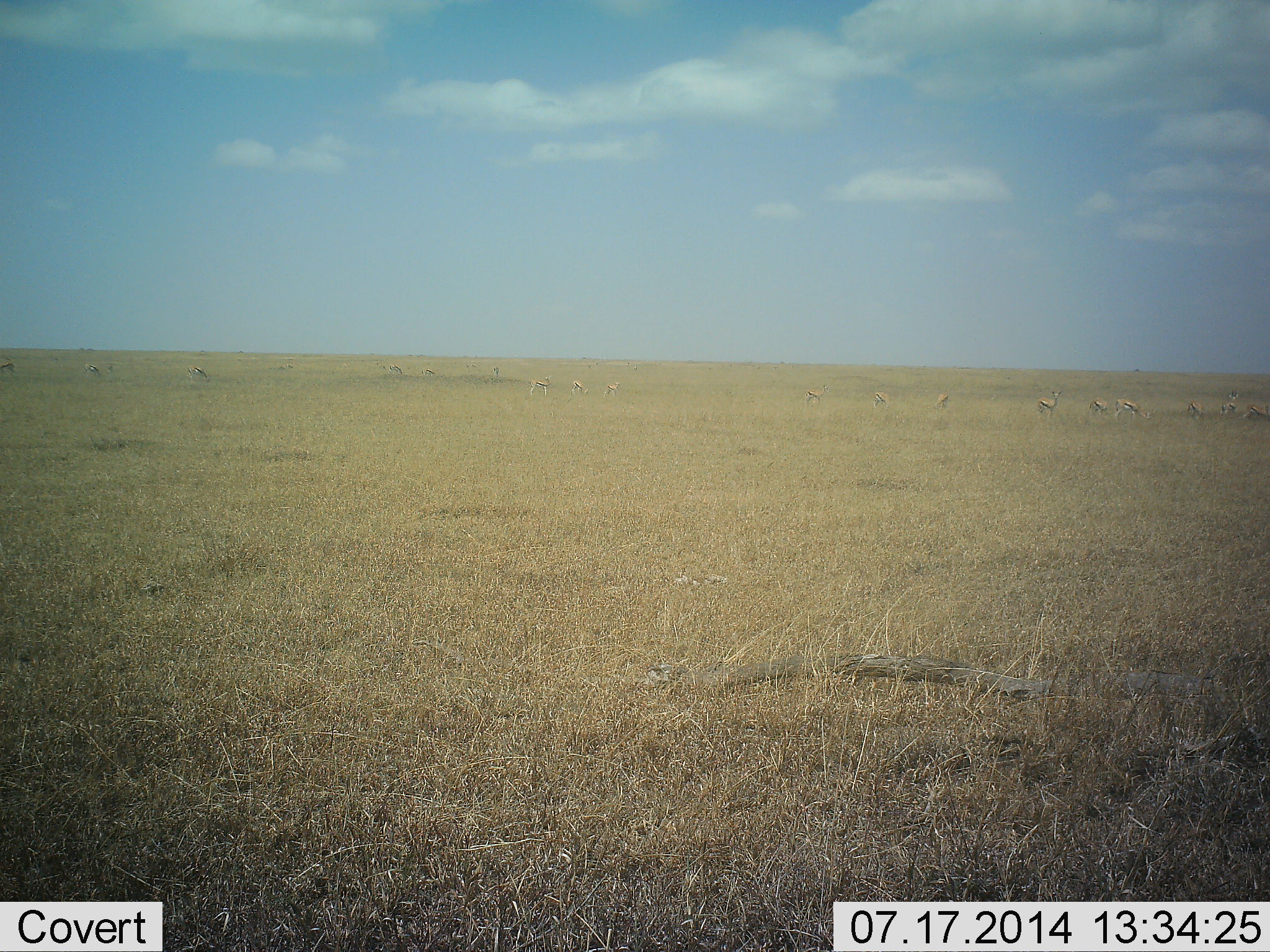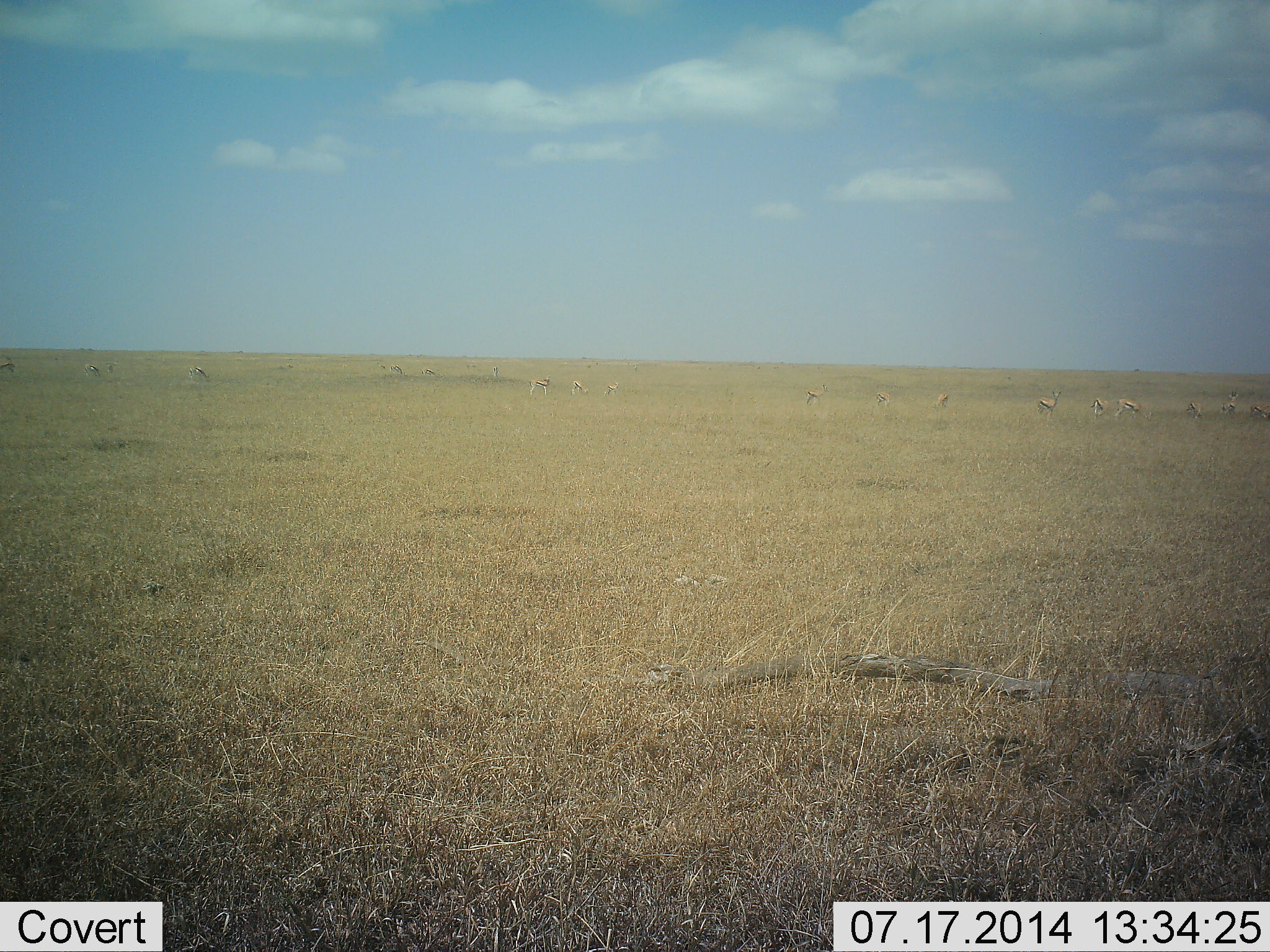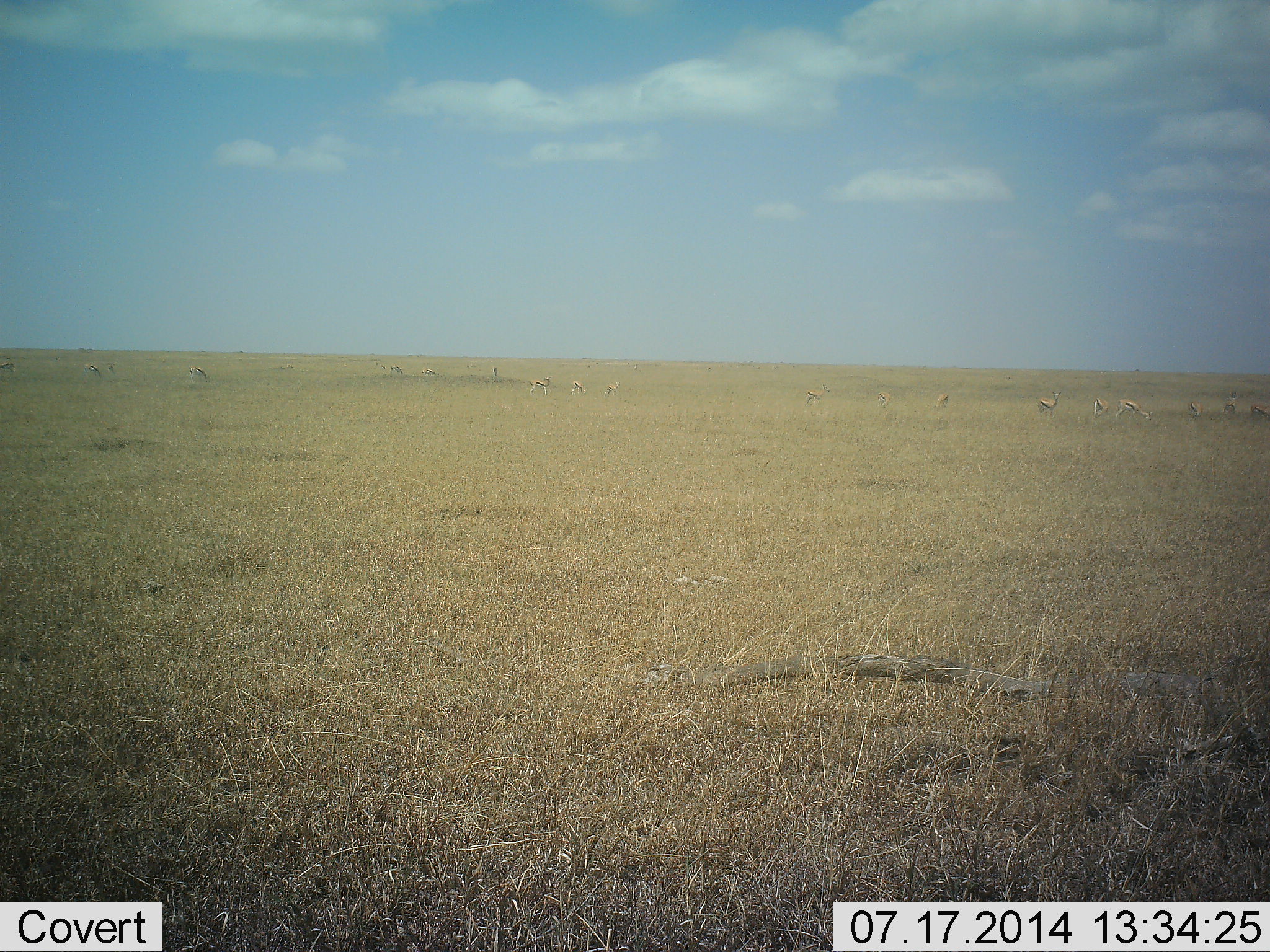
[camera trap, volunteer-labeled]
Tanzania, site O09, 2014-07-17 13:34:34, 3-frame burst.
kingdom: Animalia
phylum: Chordata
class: Mammalia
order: Artiodactyla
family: Bovidae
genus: Eudorcas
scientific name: Eudorcas thomsonii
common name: thomson's gazelle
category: gazellethomsons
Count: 11-50.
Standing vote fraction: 100%.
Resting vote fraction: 0%.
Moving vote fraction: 20%.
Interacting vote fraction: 0%.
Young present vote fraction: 0%.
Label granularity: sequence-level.